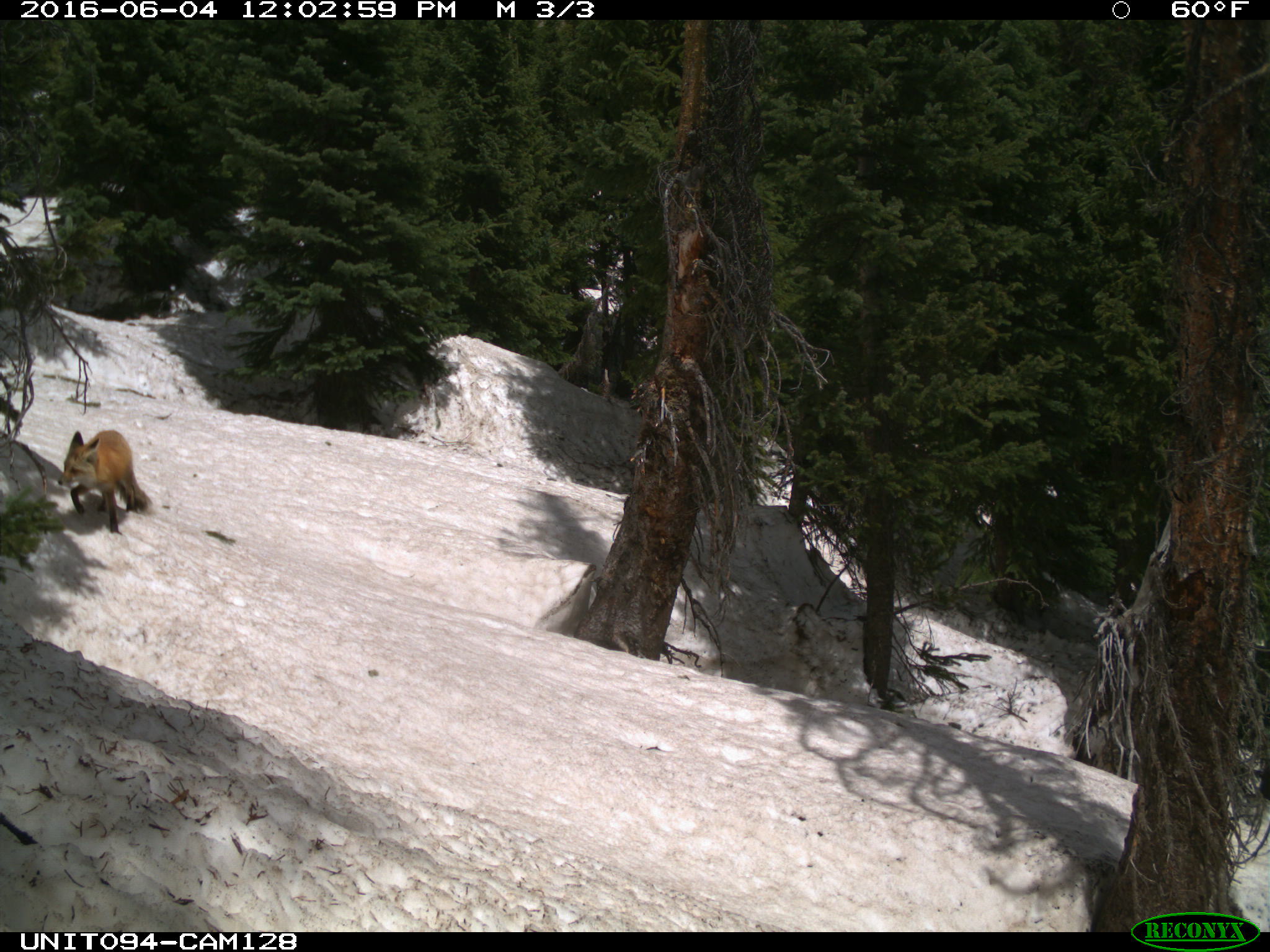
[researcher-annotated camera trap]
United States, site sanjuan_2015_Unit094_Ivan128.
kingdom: Animalia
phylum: Chordata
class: Mammalia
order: Carnivora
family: Canidae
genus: Vulpes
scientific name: Vulpes vulpes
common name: red fox